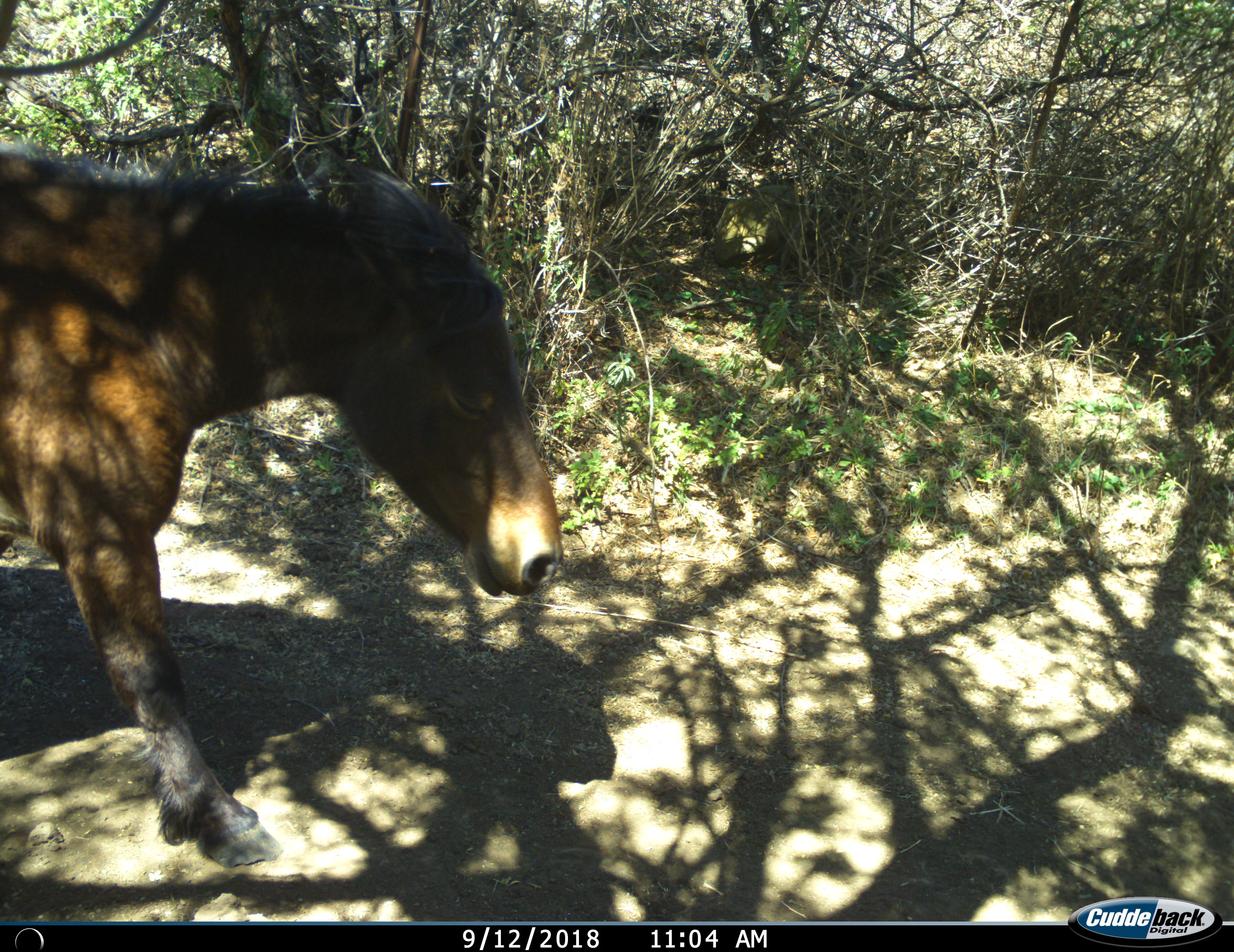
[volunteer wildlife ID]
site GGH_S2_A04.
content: unidentified animal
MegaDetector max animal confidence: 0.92